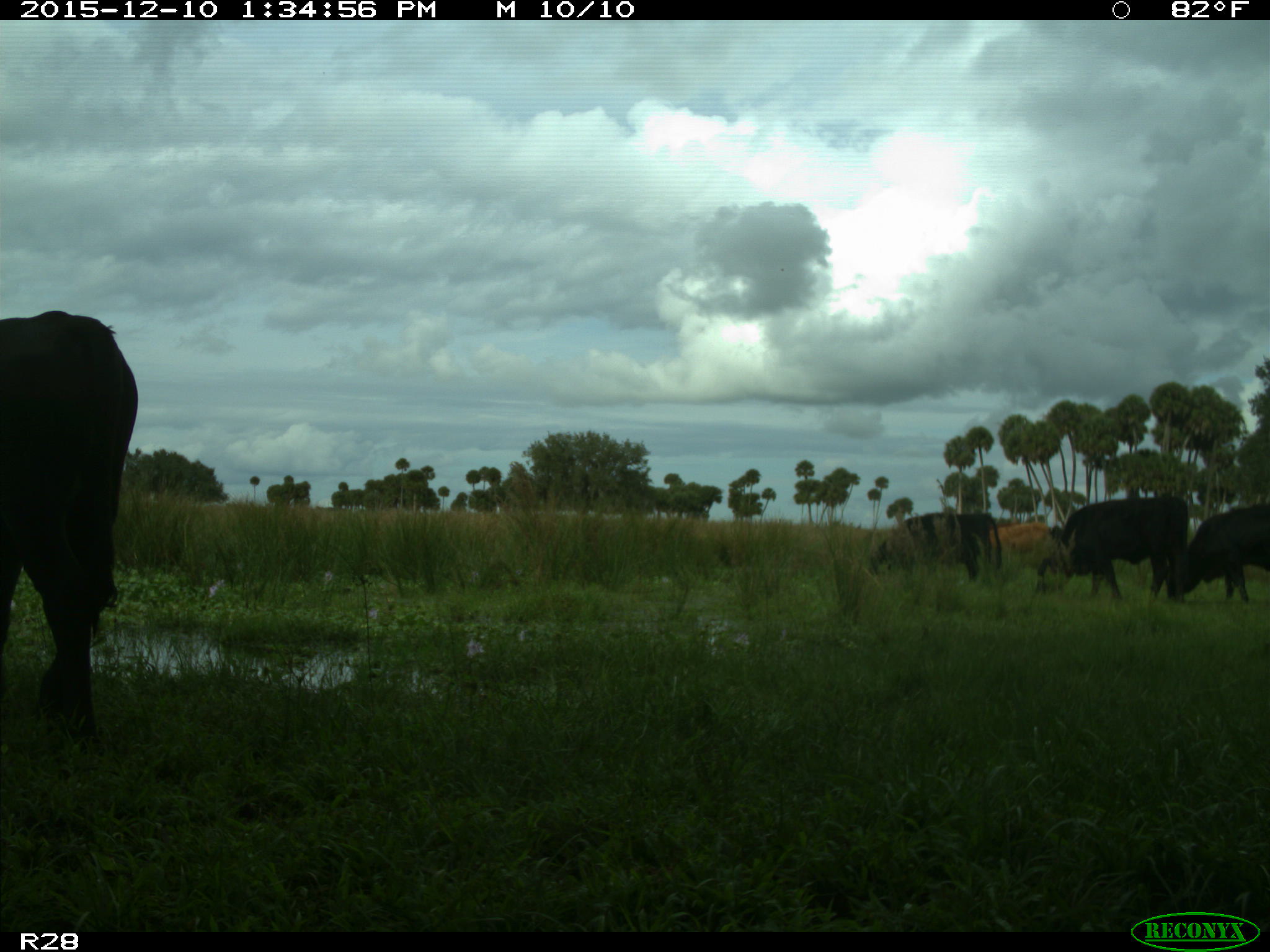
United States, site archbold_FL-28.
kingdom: Animalia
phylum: Chordata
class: Mammalia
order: Artiodactyla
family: Bovidae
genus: Bos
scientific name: Bos taurus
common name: domestic cow